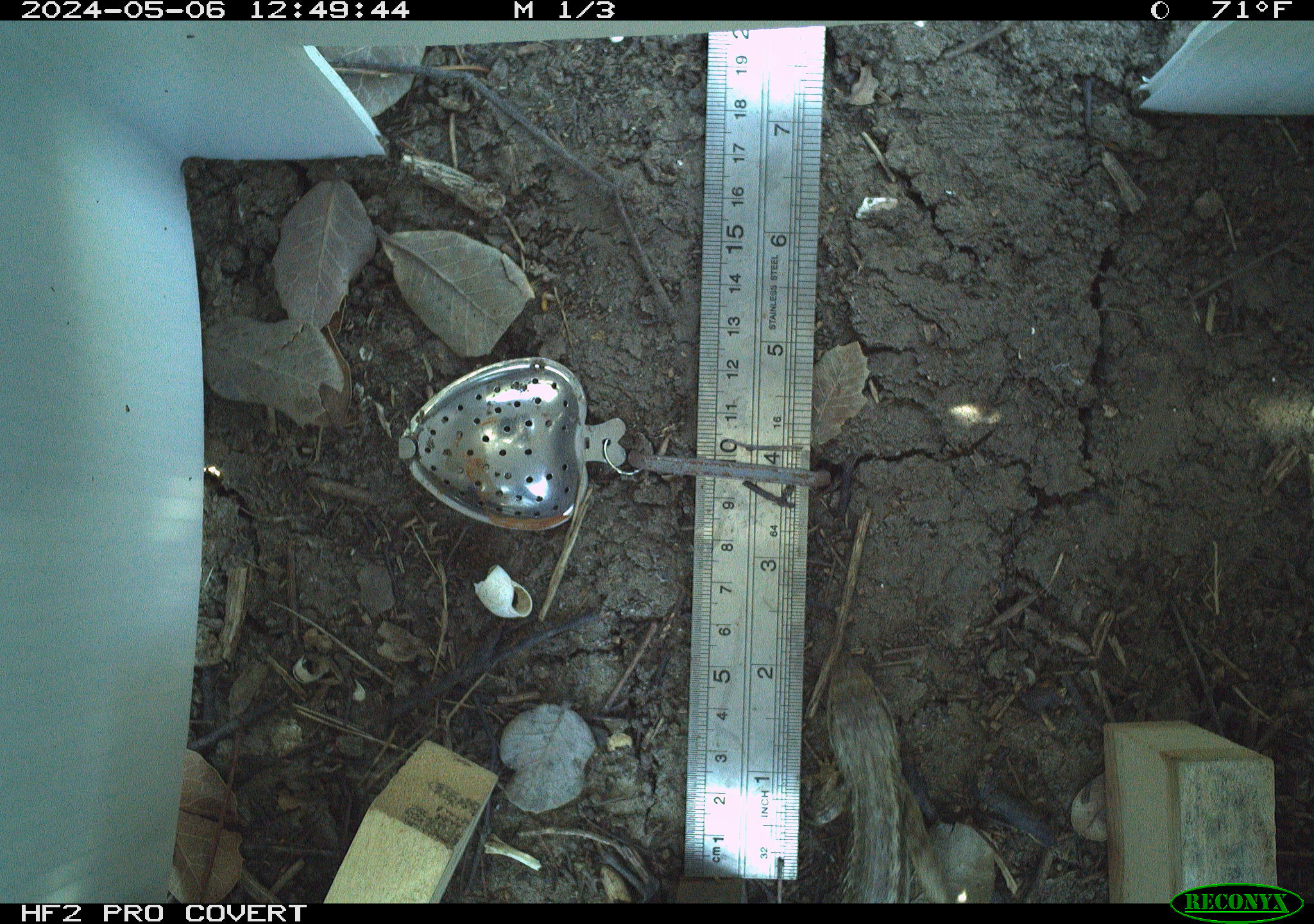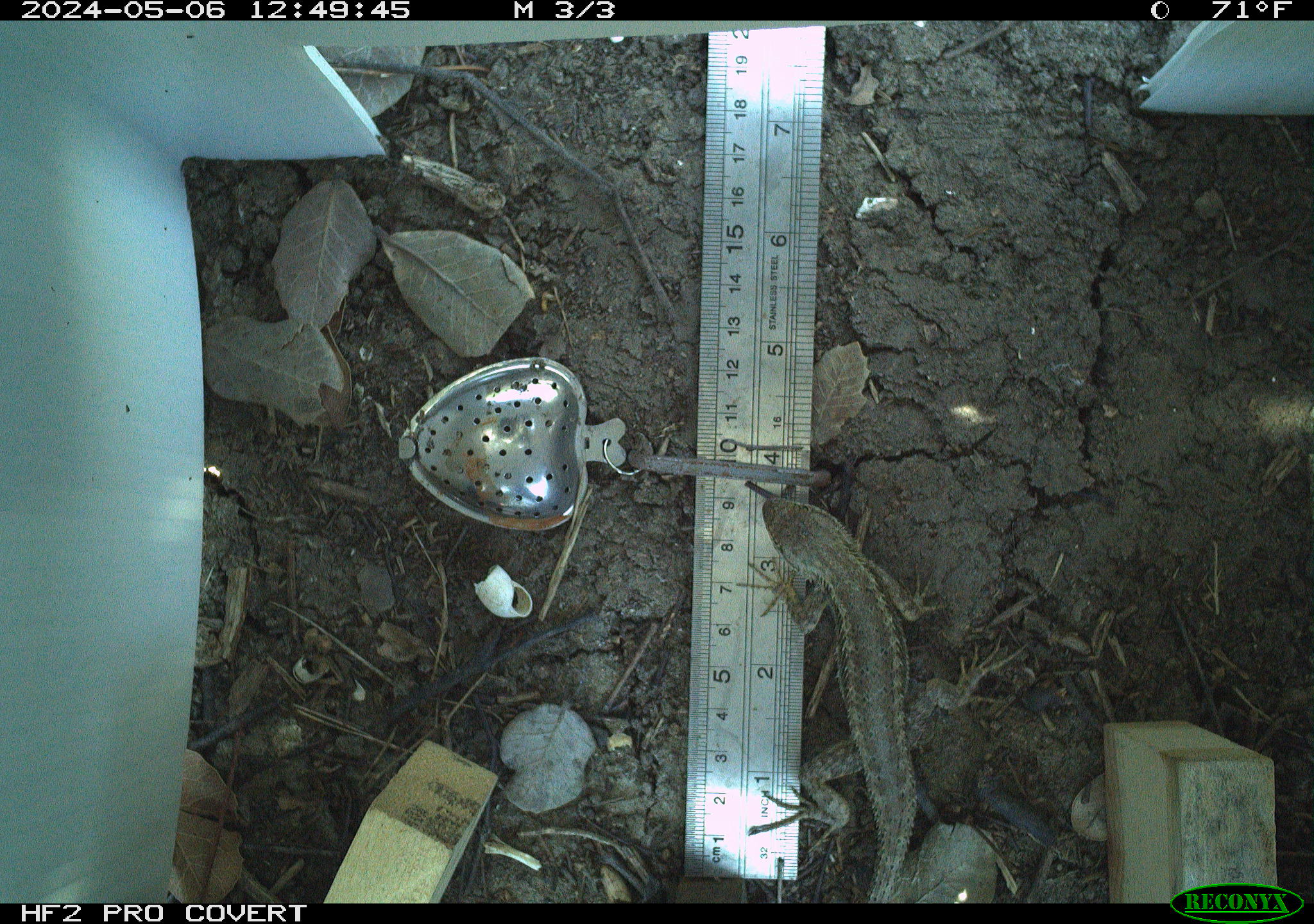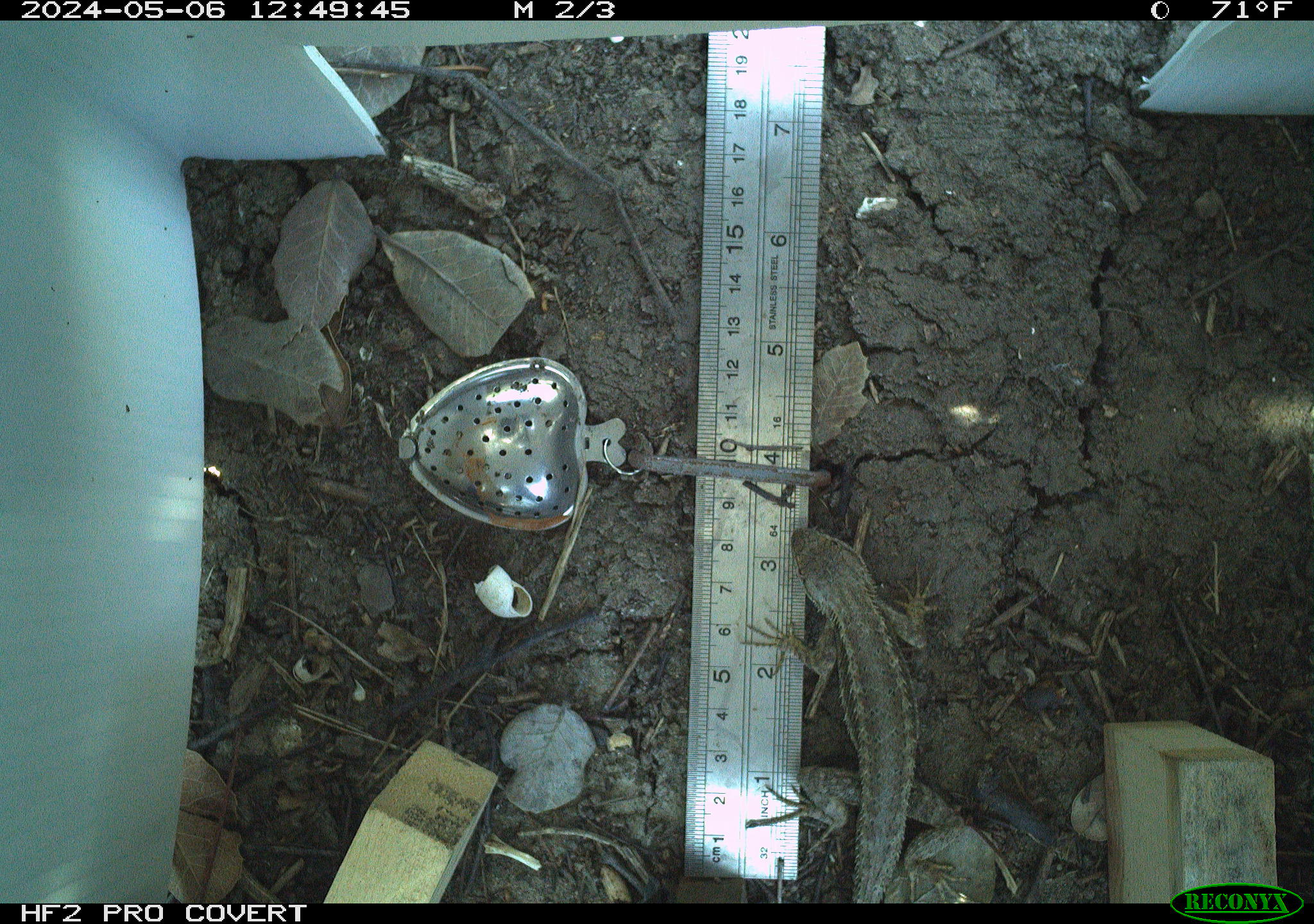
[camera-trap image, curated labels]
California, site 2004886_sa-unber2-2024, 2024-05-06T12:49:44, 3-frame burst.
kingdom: Animalia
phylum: Chordata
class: Reptilia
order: Squamata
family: Phrynosomatidae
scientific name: Phrynosomatidae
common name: phrynosomatid lizards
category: phrynosomatidae family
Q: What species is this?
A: Phrynosomatidae family (phrynosomatid lizards) (Phrynosomatidae).